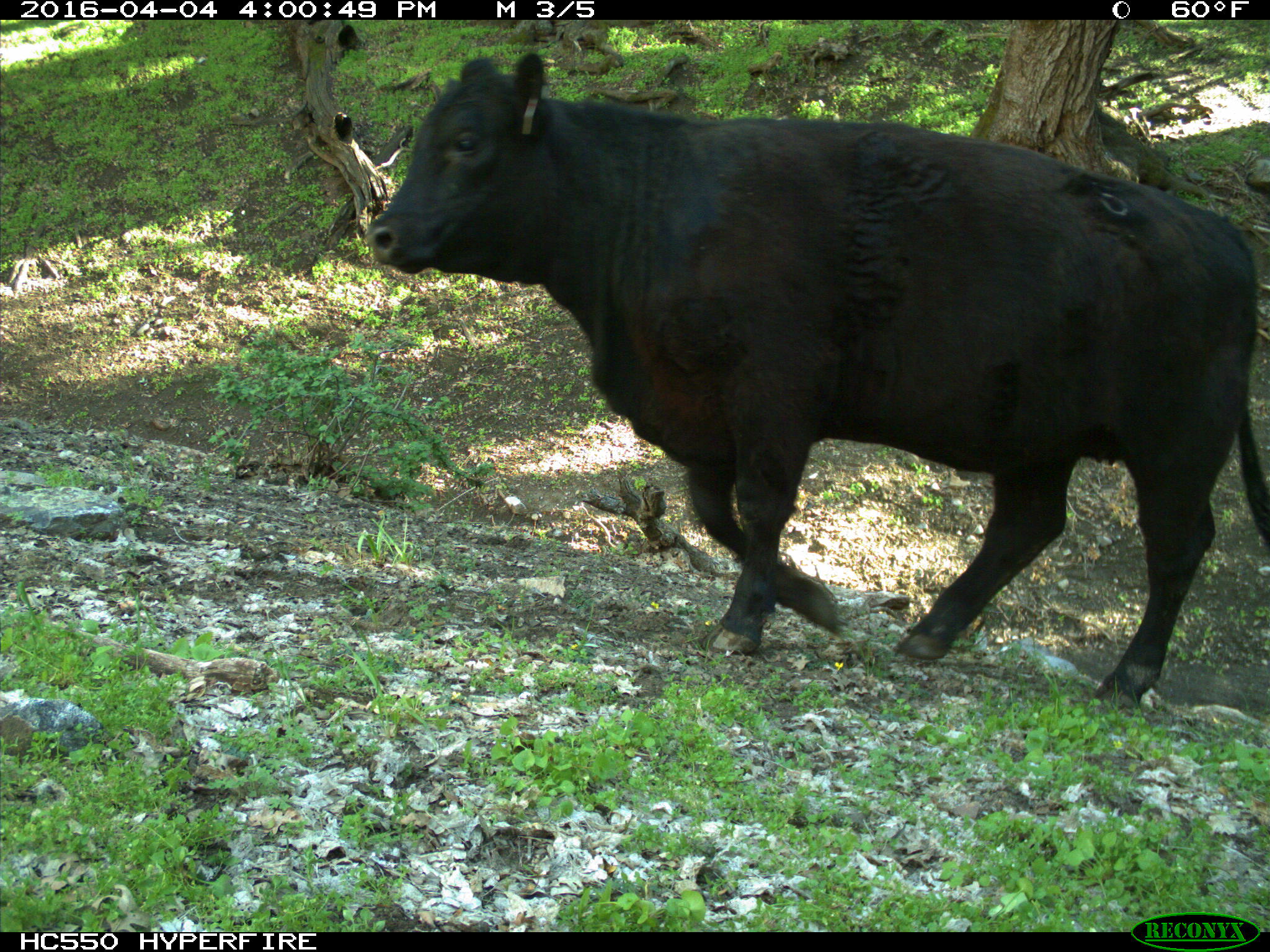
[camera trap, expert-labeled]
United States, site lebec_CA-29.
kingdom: Animalia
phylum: Chordata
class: Mammalia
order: Artiodactyla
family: Bovidae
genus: Bos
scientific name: Bos taurus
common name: domestic cow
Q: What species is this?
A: Bos taurus (domestic cow).